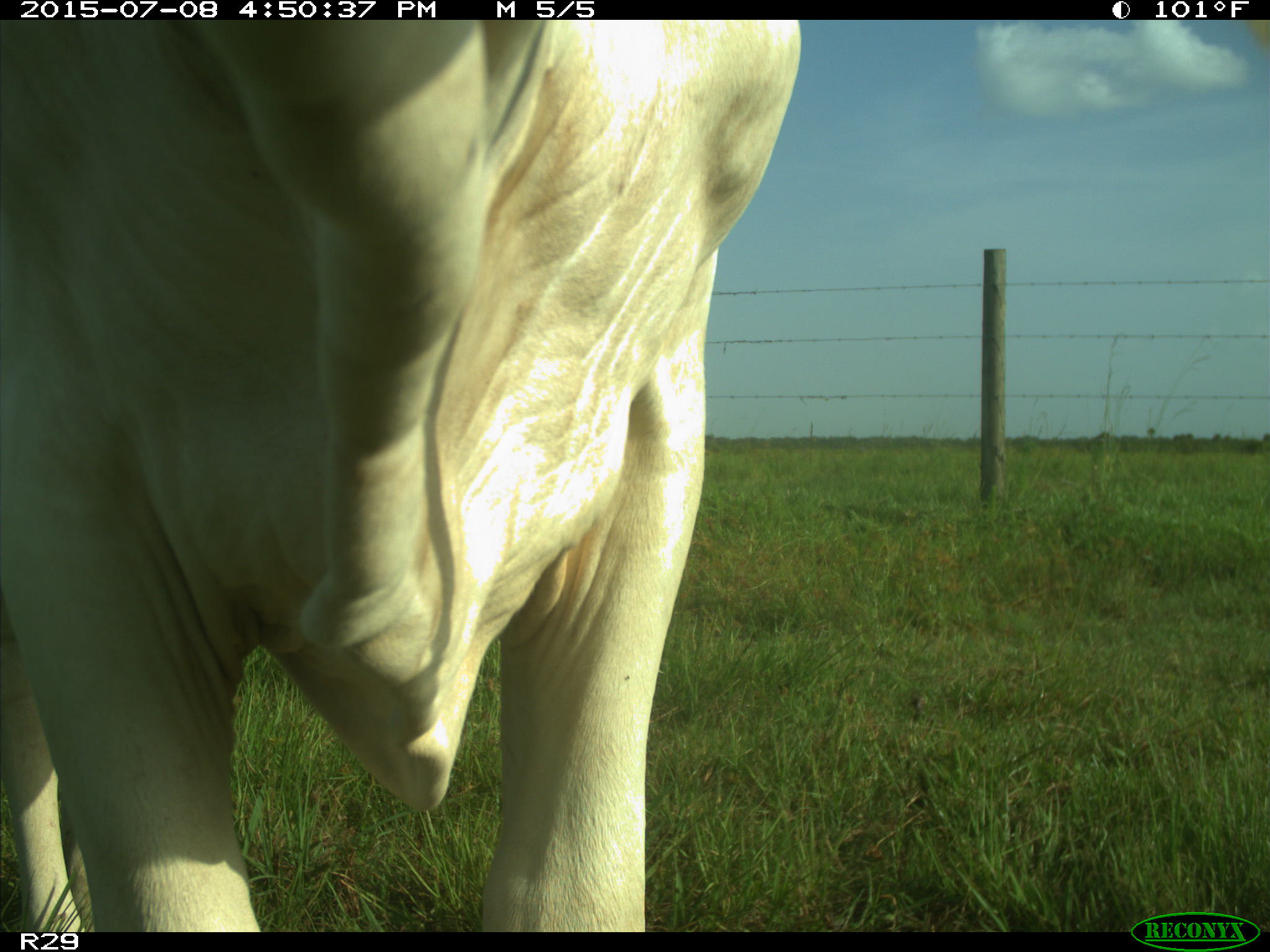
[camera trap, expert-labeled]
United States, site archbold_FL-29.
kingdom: Animalia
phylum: Chordata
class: Mammalia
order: Artiodactyla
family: Bovidae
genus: Bos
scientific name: Bos taurus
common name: domestic cow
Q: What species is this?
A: Bos taurus (domestic cow).